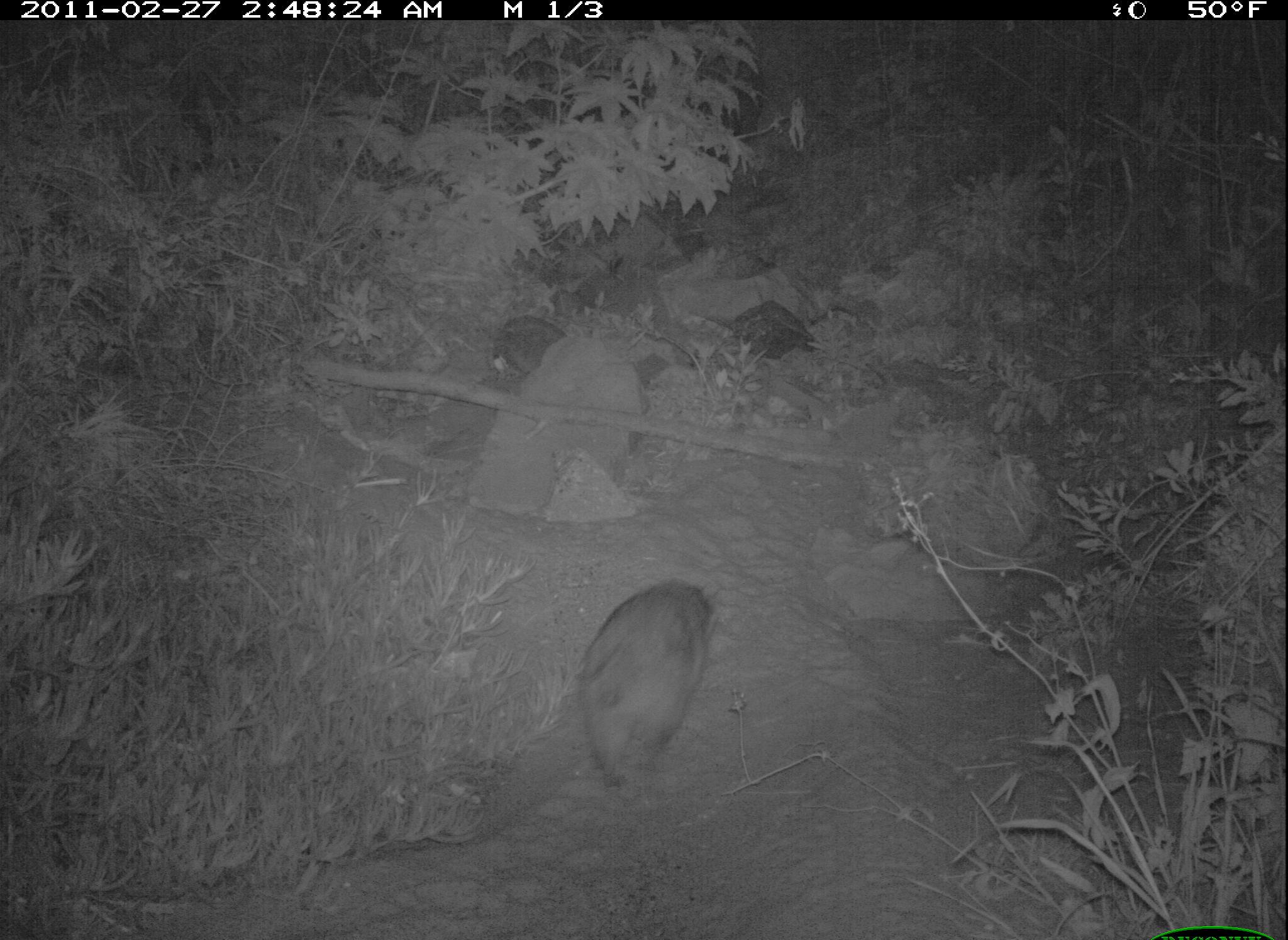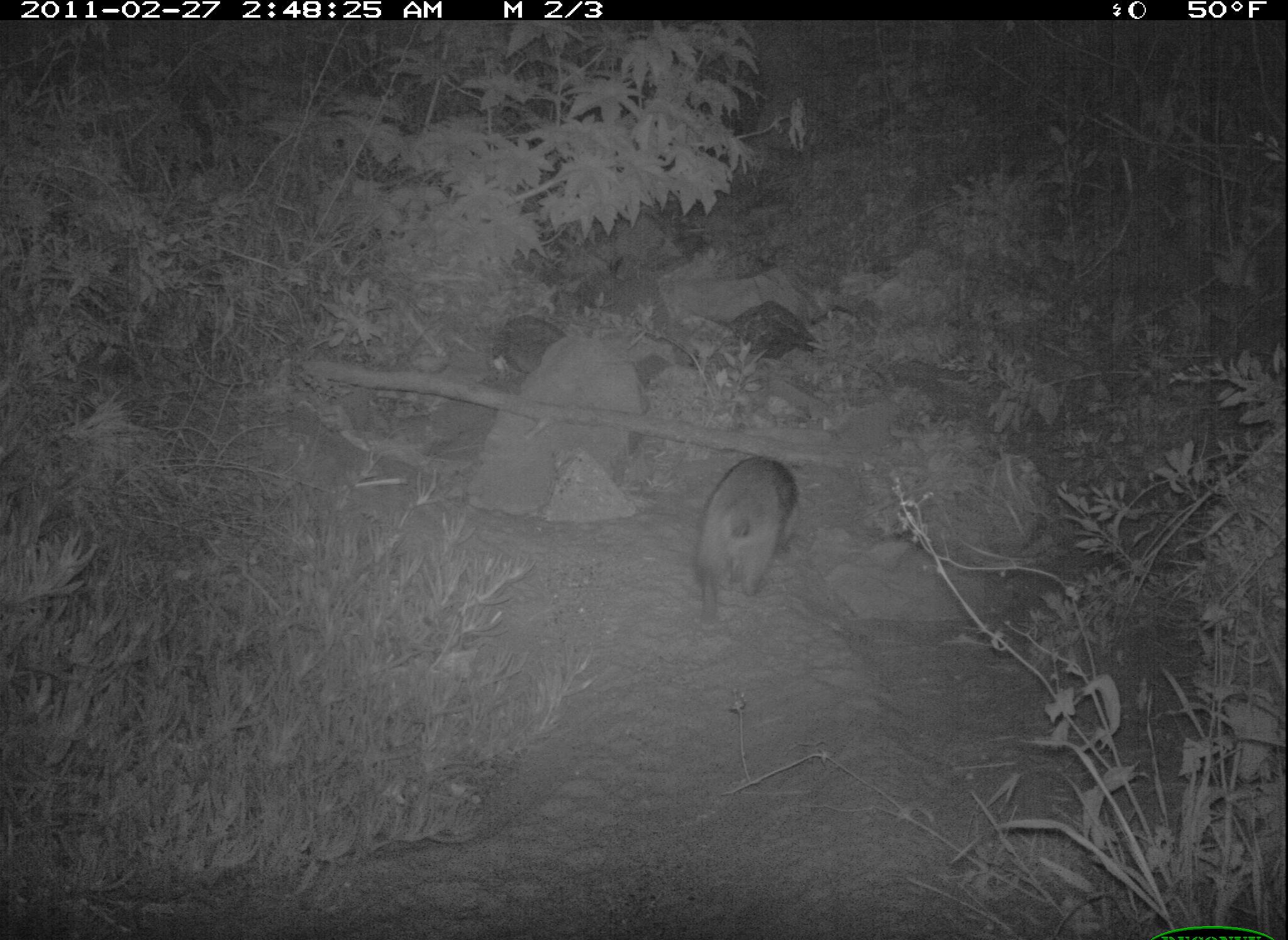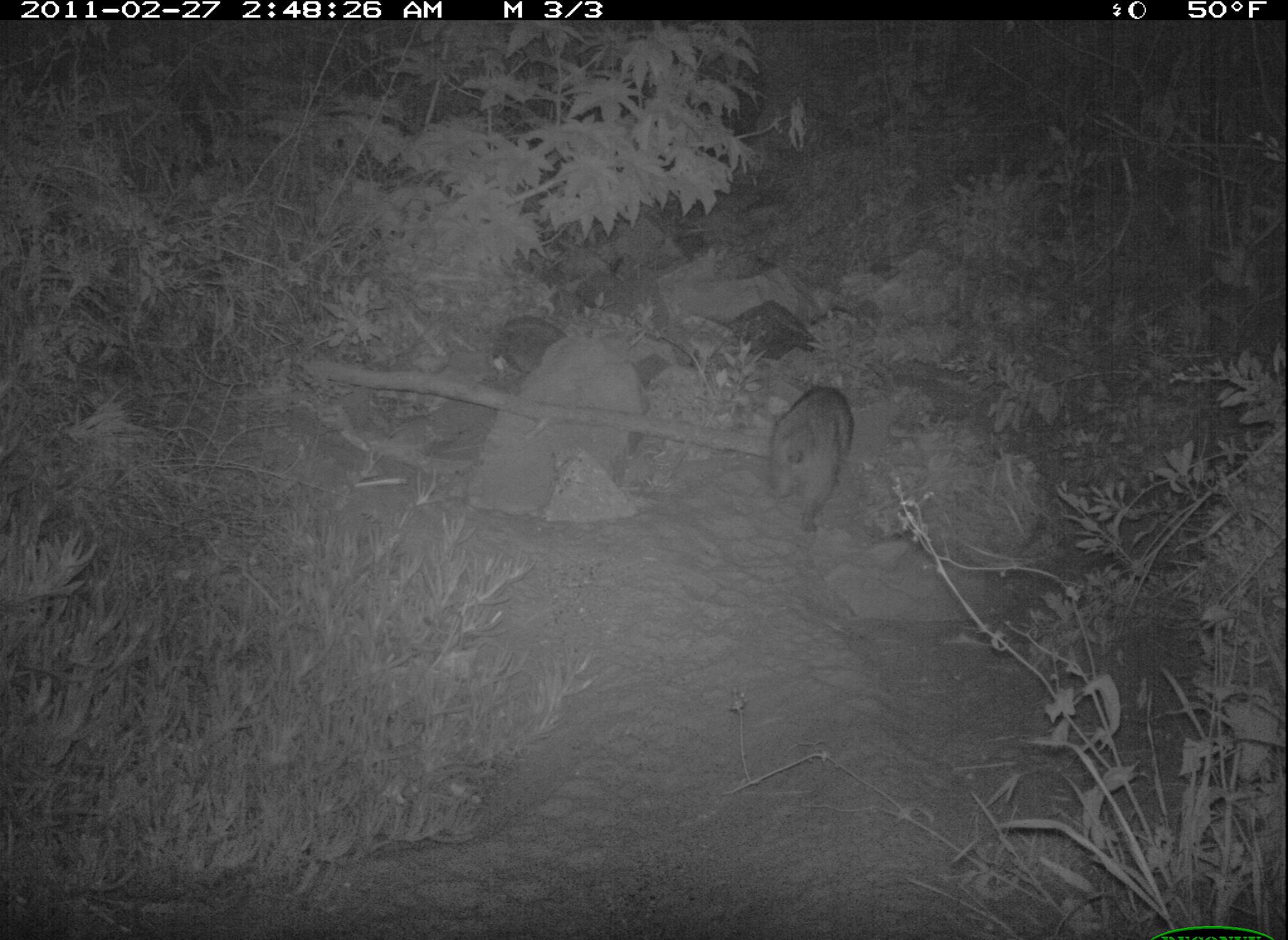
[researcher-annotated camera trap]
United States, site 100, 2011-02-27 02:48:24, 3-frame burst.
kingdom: Animalia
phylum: Chordata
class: Mammalia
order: Carnivora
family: Procyonidae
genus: Procyon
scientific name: Procyon lotor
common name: raccoon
Raccoon (Procyon lotor).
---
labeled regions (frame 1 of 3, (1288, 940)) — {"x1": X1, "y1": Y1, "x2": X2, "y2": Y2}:
raccoon: {"x1": 575, "y1": 572, "x2": 715, "y2": 801}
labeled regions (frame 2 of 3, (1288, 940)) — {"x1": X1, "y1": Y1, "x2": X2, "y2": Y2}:
raccoon: {"x1": 686, "y1": 449, "x2": 813, "y2": 633}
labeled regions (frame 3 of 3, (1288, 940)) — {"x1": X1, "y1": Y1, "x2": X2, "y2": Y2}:
raccoon: {"x1": 762, "y1": 382, "x2": 860, "y2": 543}